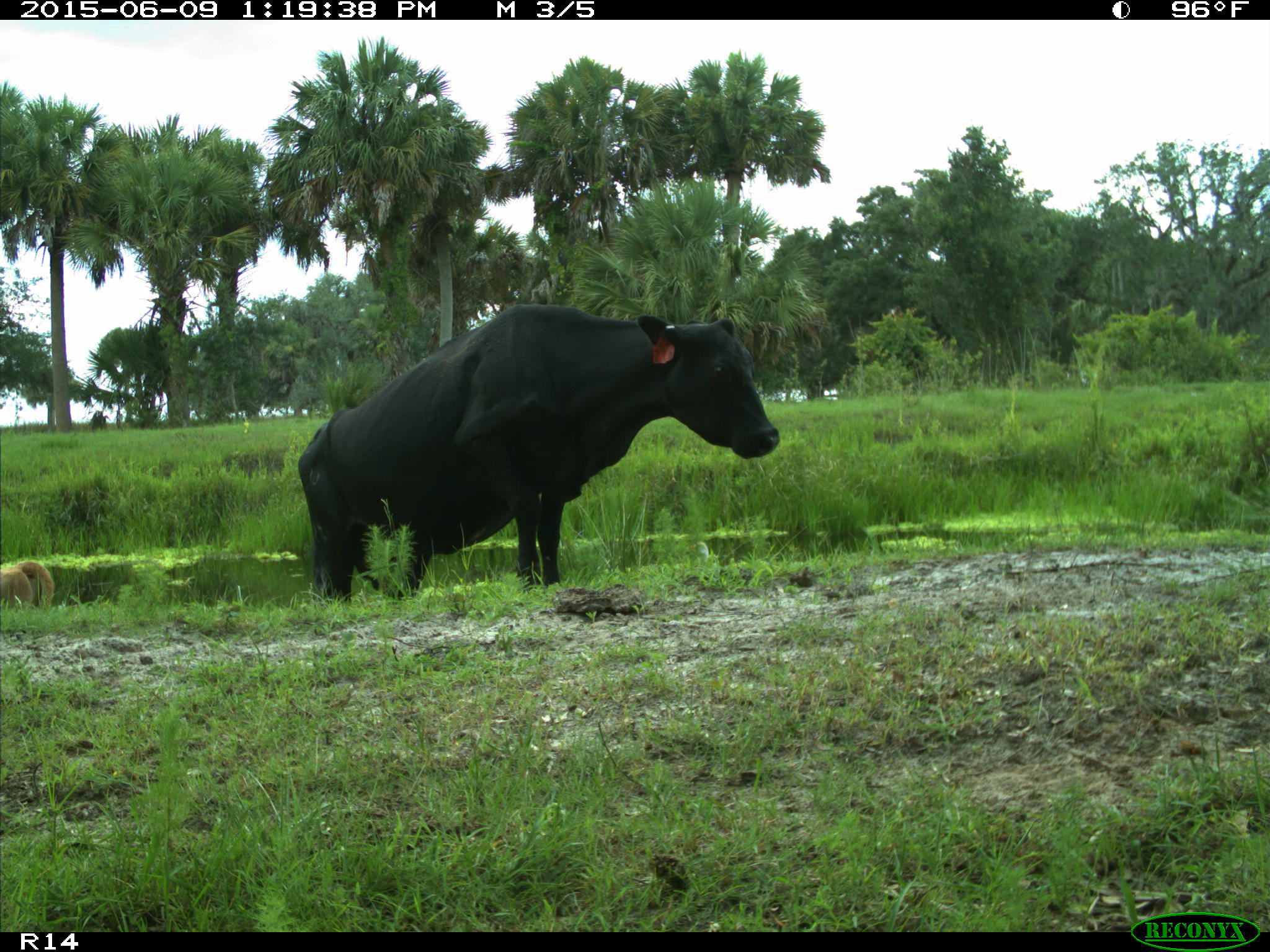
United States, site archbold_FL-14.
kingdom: Animalia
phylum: Chordata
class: Mammalia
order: Artiodactyla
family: Bovidae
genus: Bos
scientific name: Bos taurus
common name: domestic cow